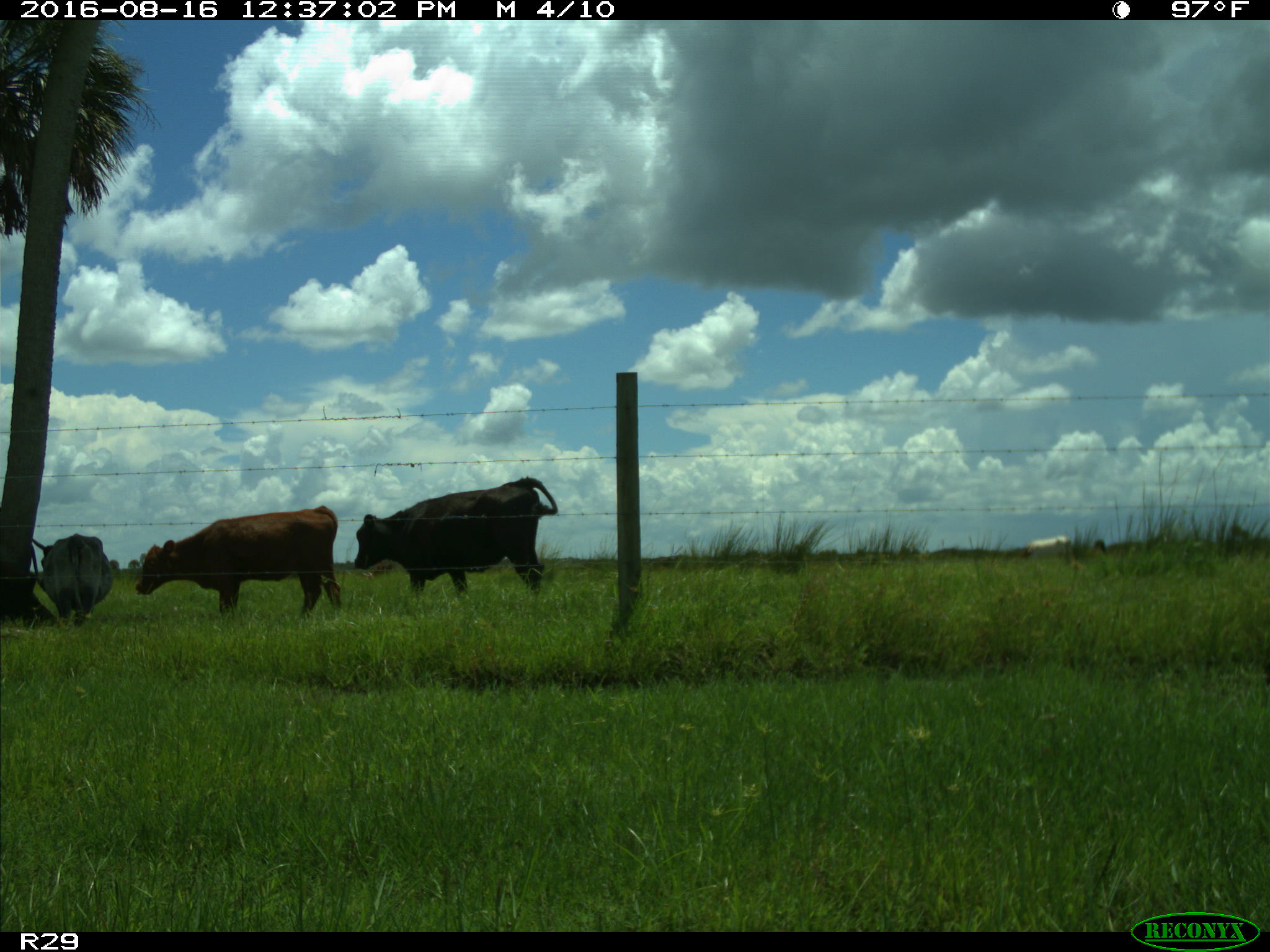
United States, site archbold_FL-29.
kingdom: Animalia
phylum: Chordata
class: Mammalia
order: Artiodactyla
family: Bovidae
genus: Bos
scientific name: Bos taurus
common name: domestic cow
Bos taurus (domestic cow).